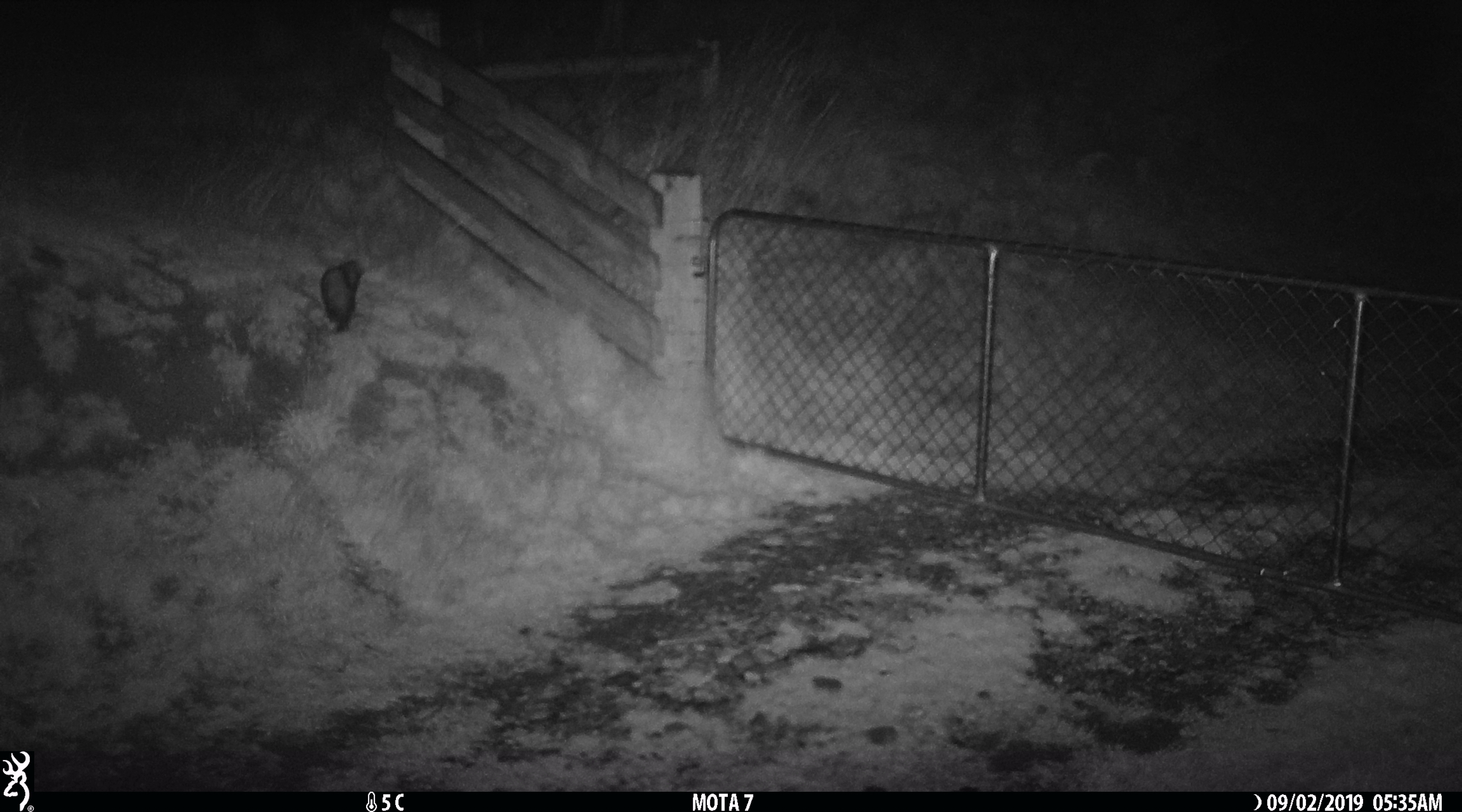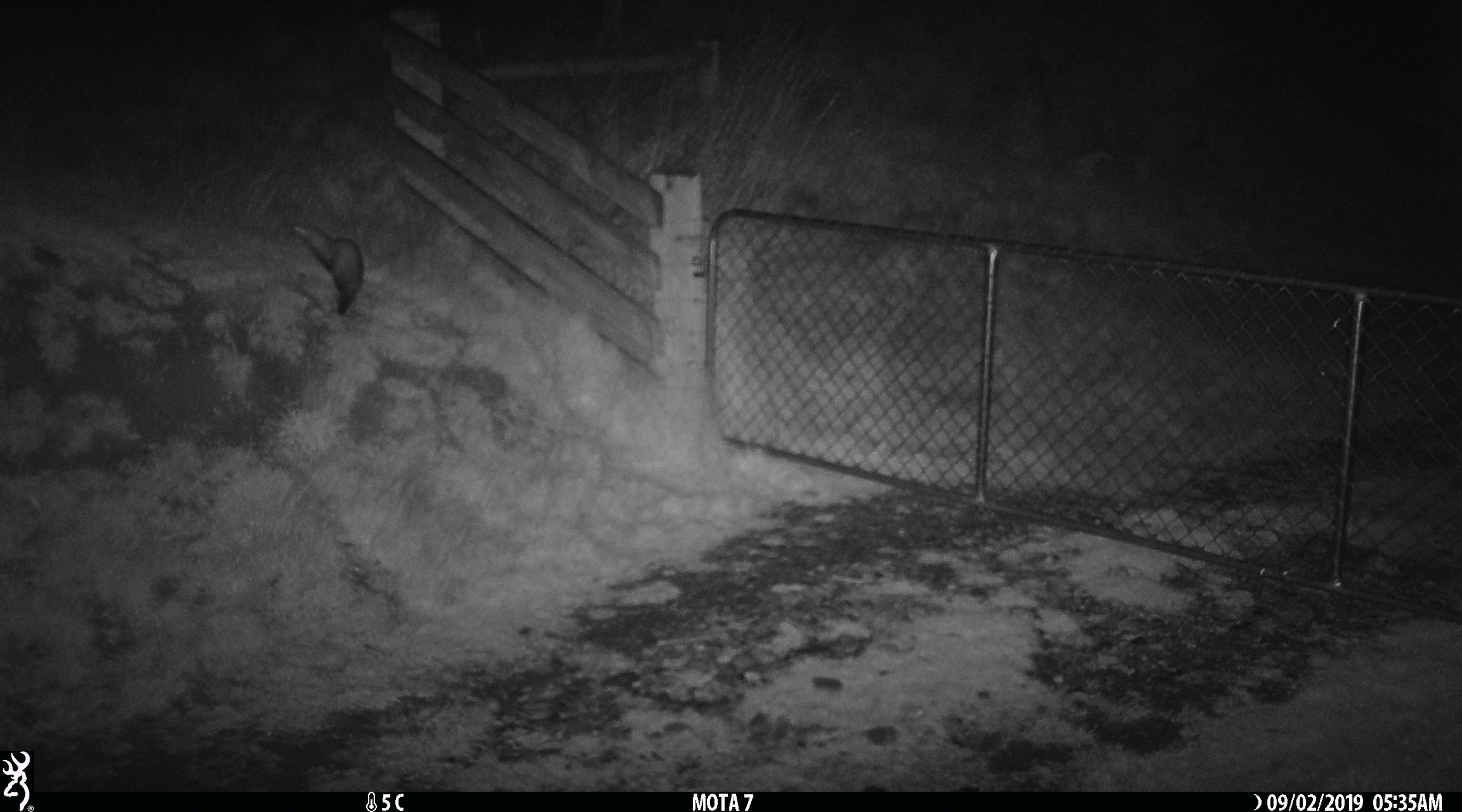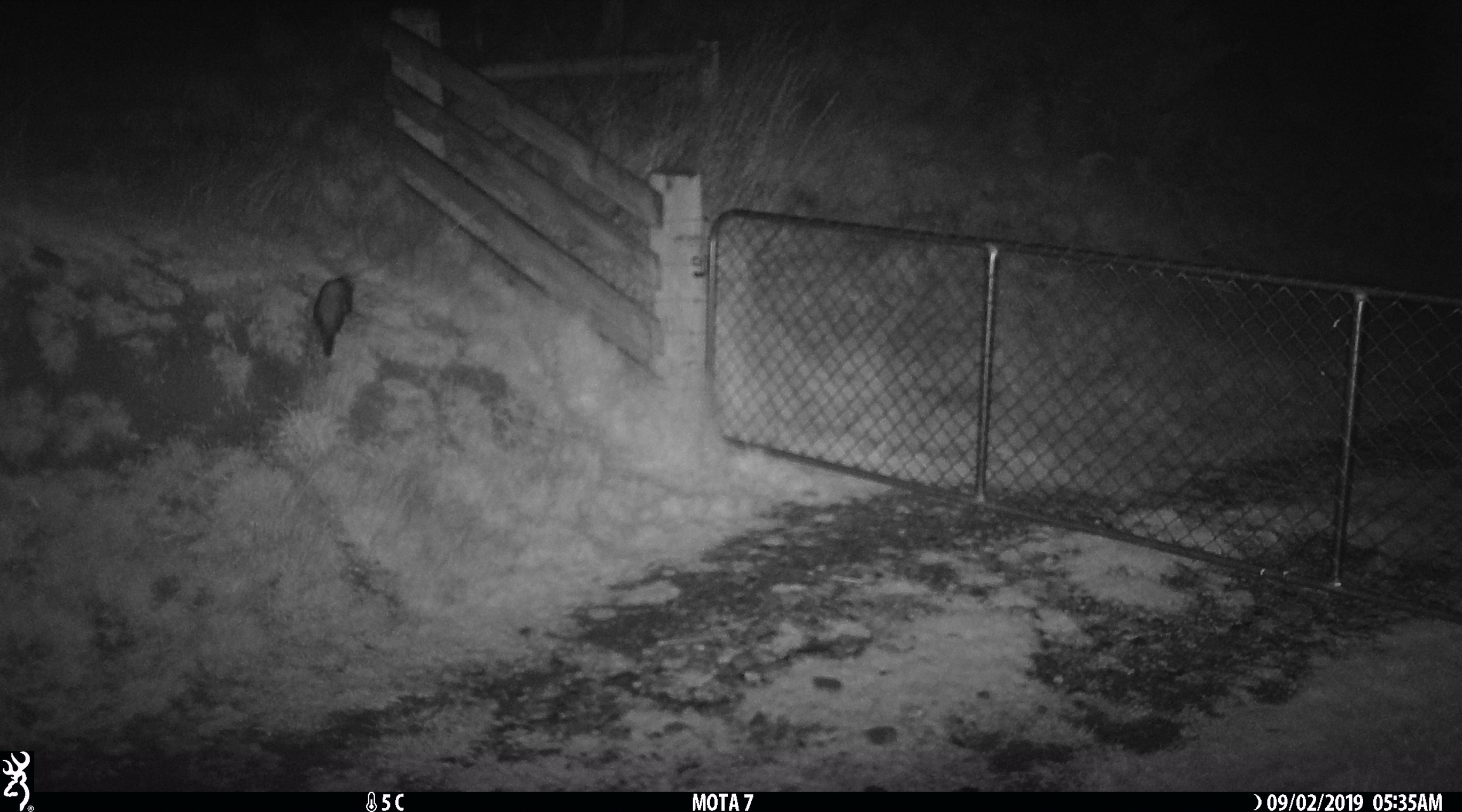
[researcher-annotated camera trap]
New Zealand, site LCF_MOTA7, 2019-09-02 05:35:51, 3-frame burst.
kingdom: Animalia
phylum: Chordata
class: Mammalia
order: Carnivora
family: Mustelidae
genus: Mustela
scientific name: Mustela furo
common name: ferret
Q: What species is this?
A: Ferret (Mustela furo).